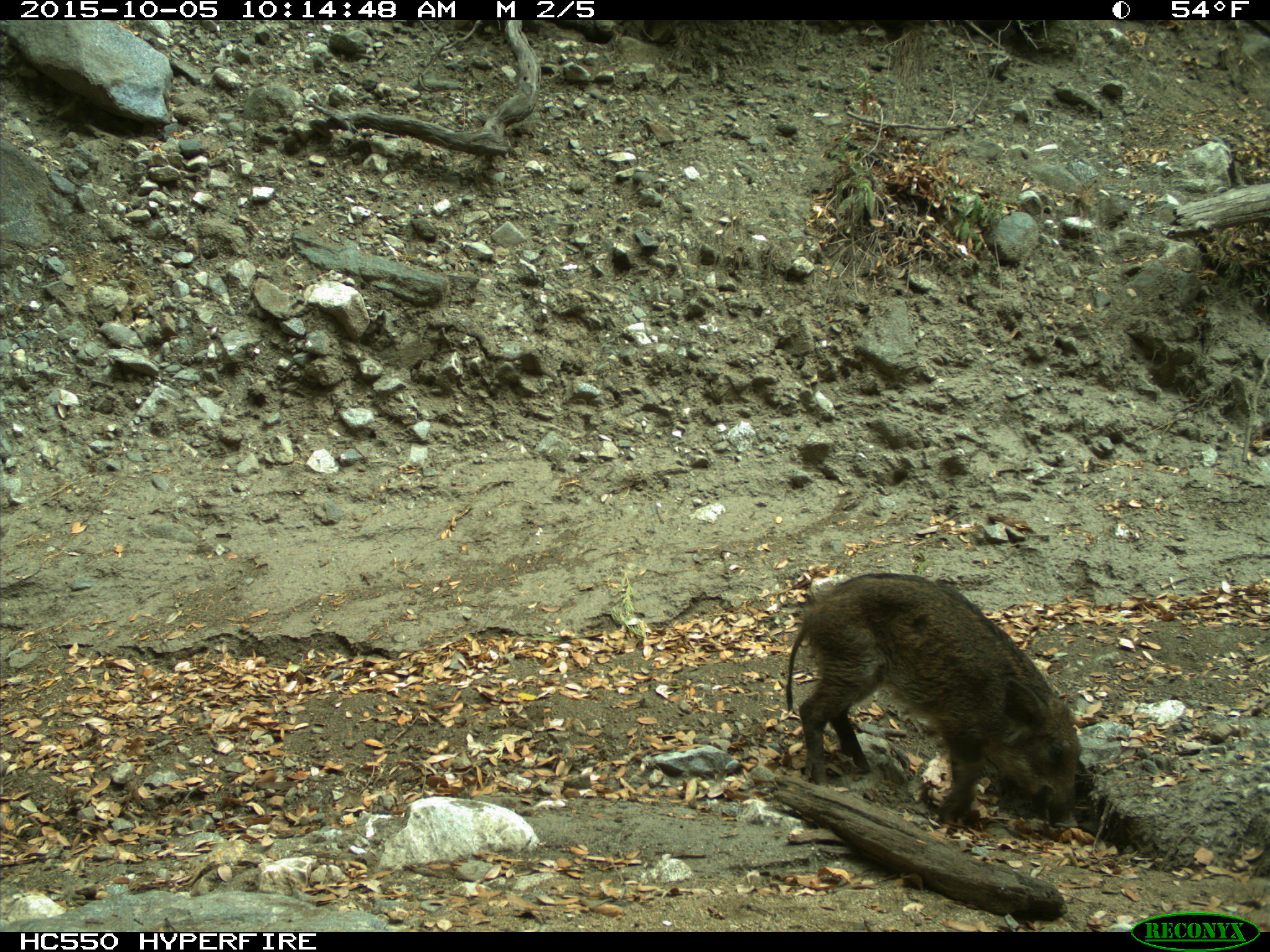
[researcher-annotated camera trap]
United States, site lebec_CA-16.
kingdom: Animalia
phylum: Chordata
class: Mammalia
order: Artiodactyla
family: Suidae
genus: Sus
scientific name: Sus scrofa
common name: wild boar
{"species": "Sus scrofa (wild boar)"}